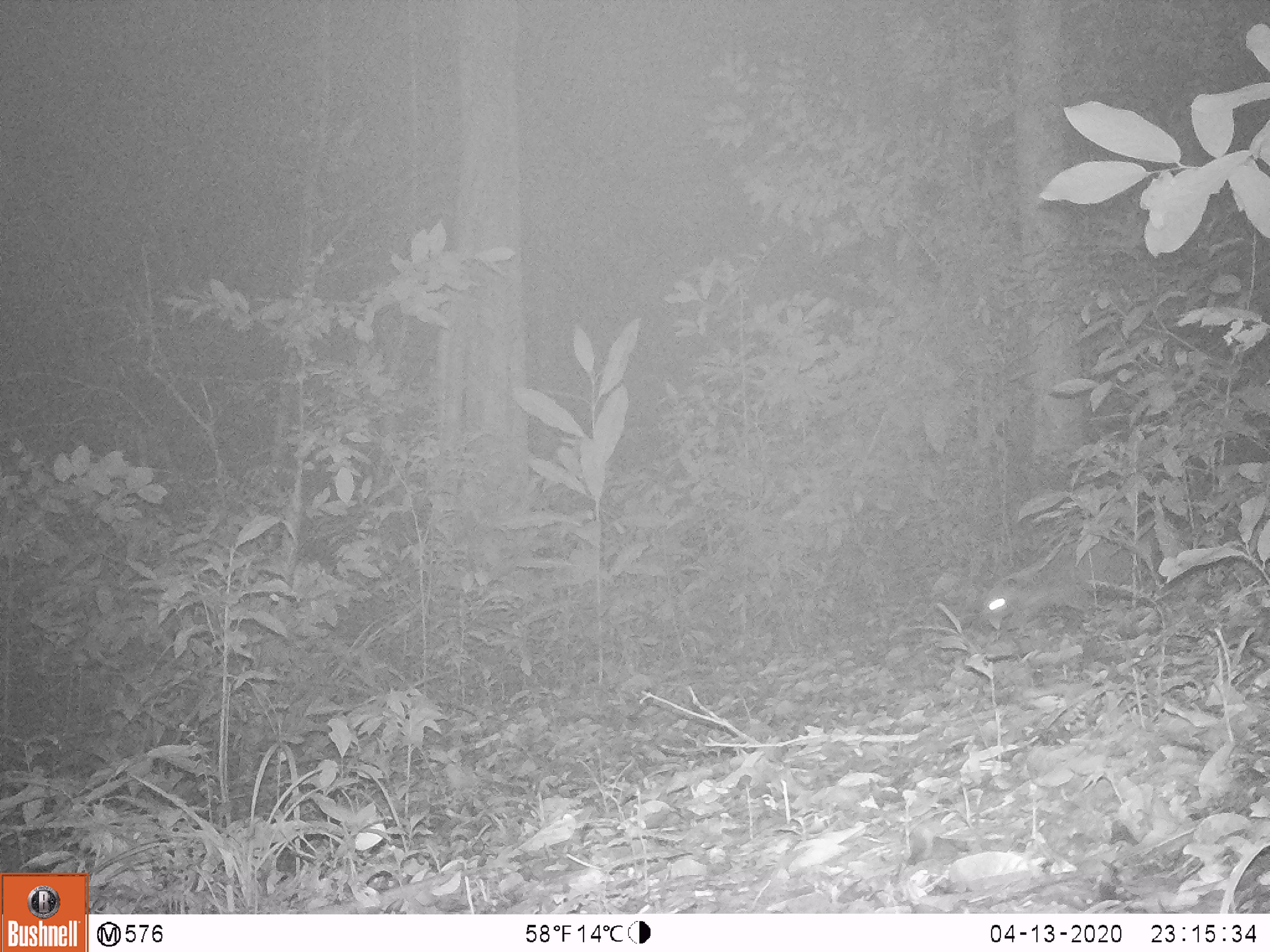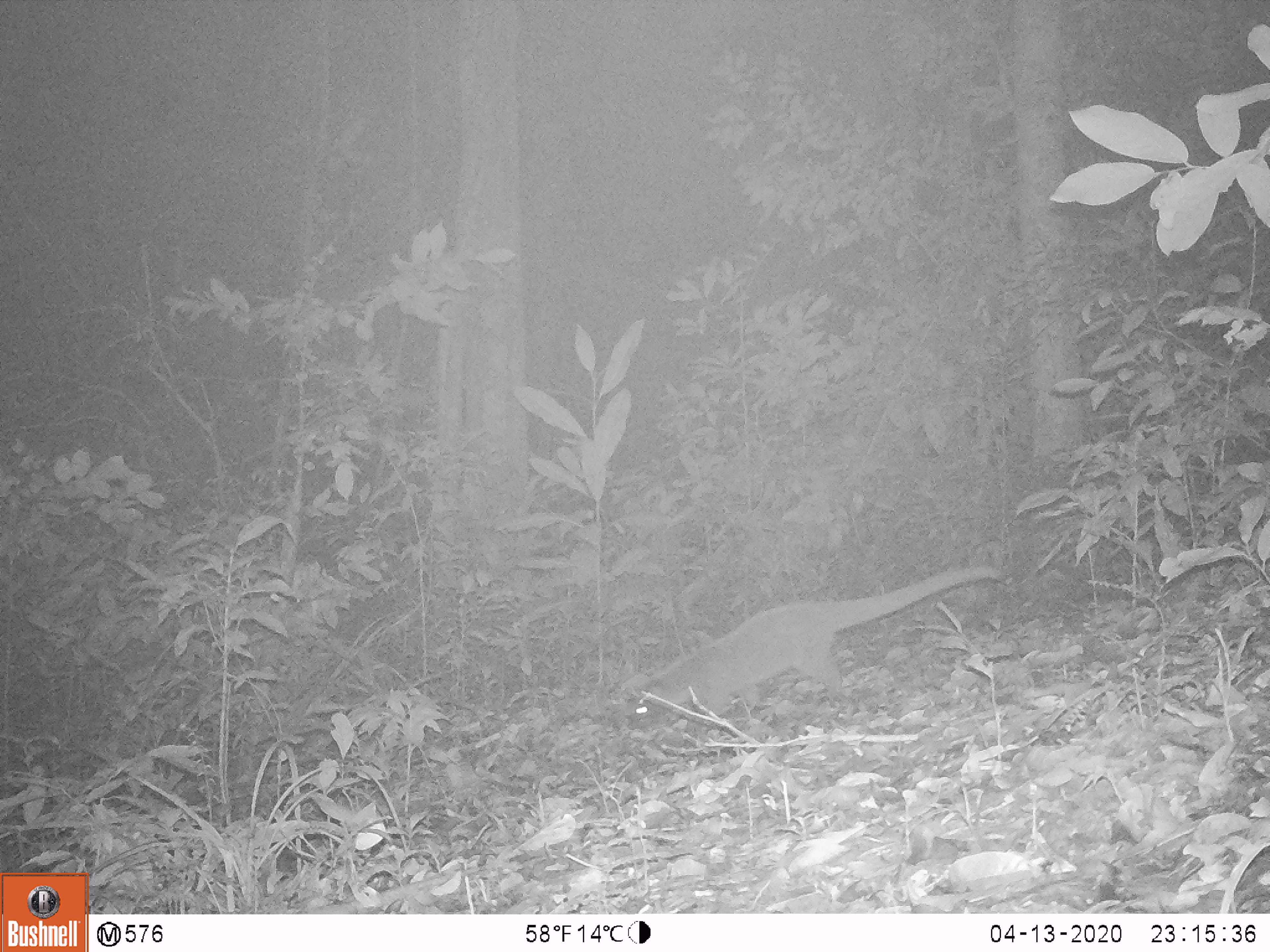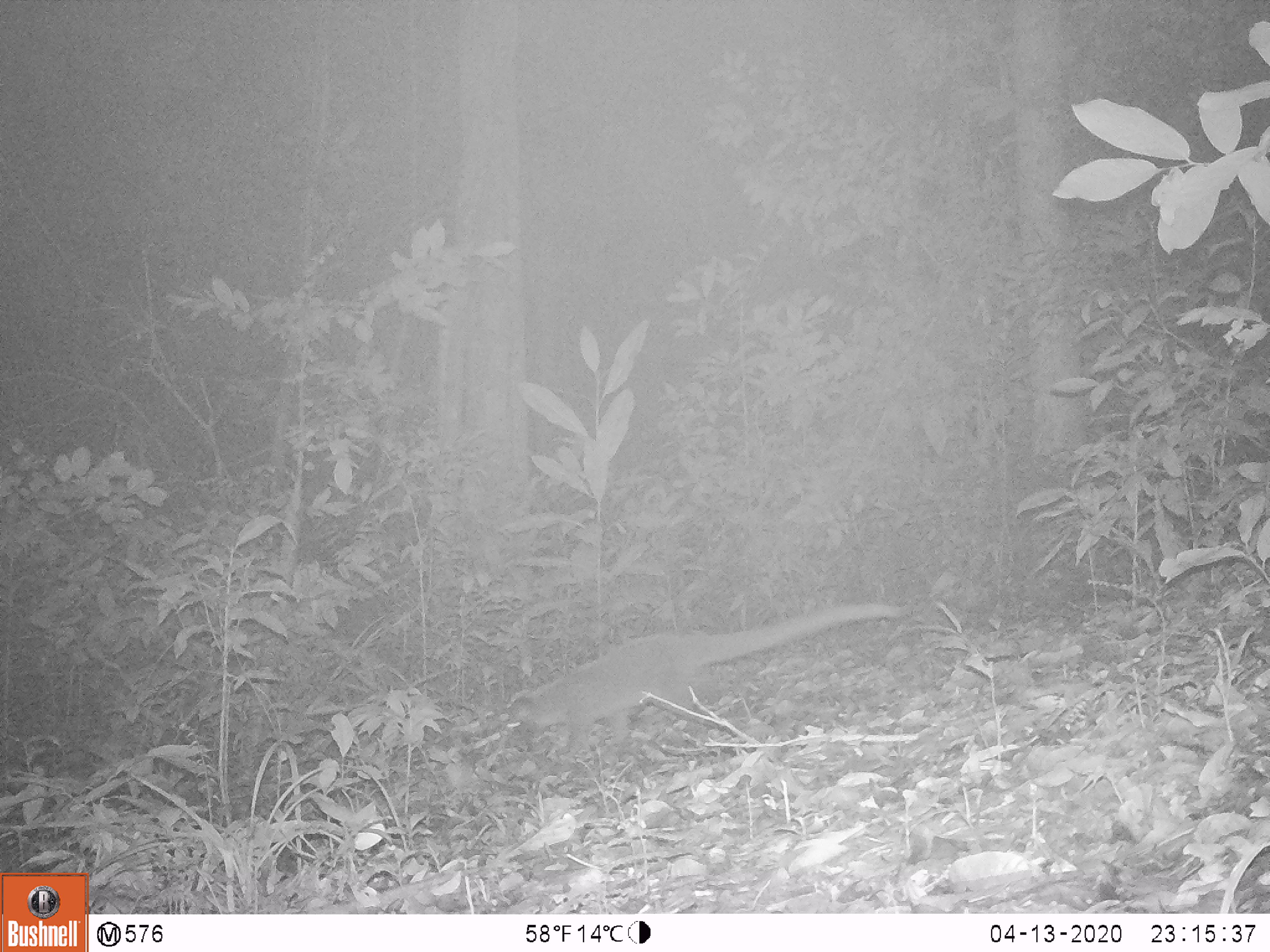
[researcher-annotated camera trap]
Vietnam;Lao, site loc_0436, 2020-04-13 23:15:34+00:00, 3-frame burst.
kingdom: Animalia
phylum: Chordata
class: Mammalia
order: Carnivora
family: Viverridae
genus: Paguma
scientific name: Paguma larvata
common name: masked palm civet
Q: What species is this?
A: Masked palm civet (Paguma larvata).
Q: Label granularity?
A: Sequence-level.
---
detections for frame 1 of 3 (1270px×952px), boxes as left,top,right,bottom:
masked palm civet: 986,532,1164,630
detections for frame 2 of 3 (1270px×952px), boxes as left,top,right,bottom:
masked palm civet: 624,565,1006,731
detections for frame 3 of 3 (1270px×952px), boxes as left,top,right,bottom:
masked palm civet: 499,602,915,761